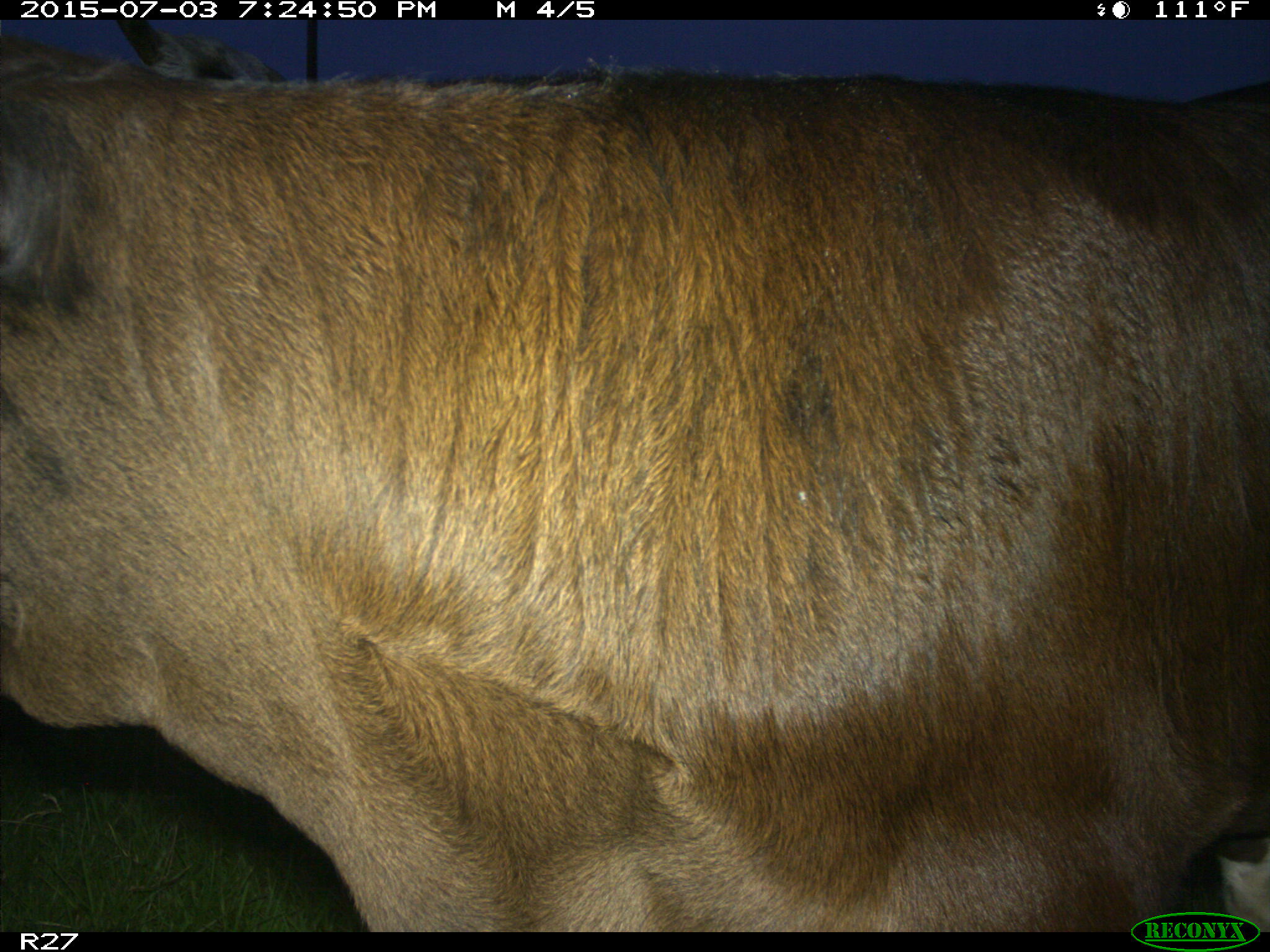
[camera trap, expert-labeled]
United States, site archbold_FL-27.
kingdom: Animalia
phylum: Chordata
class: Mammalia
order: Artiodactyla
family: Bovidae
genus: Bos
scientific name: Bos taurus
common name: domestic cow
Bos taurus (domestic cow).